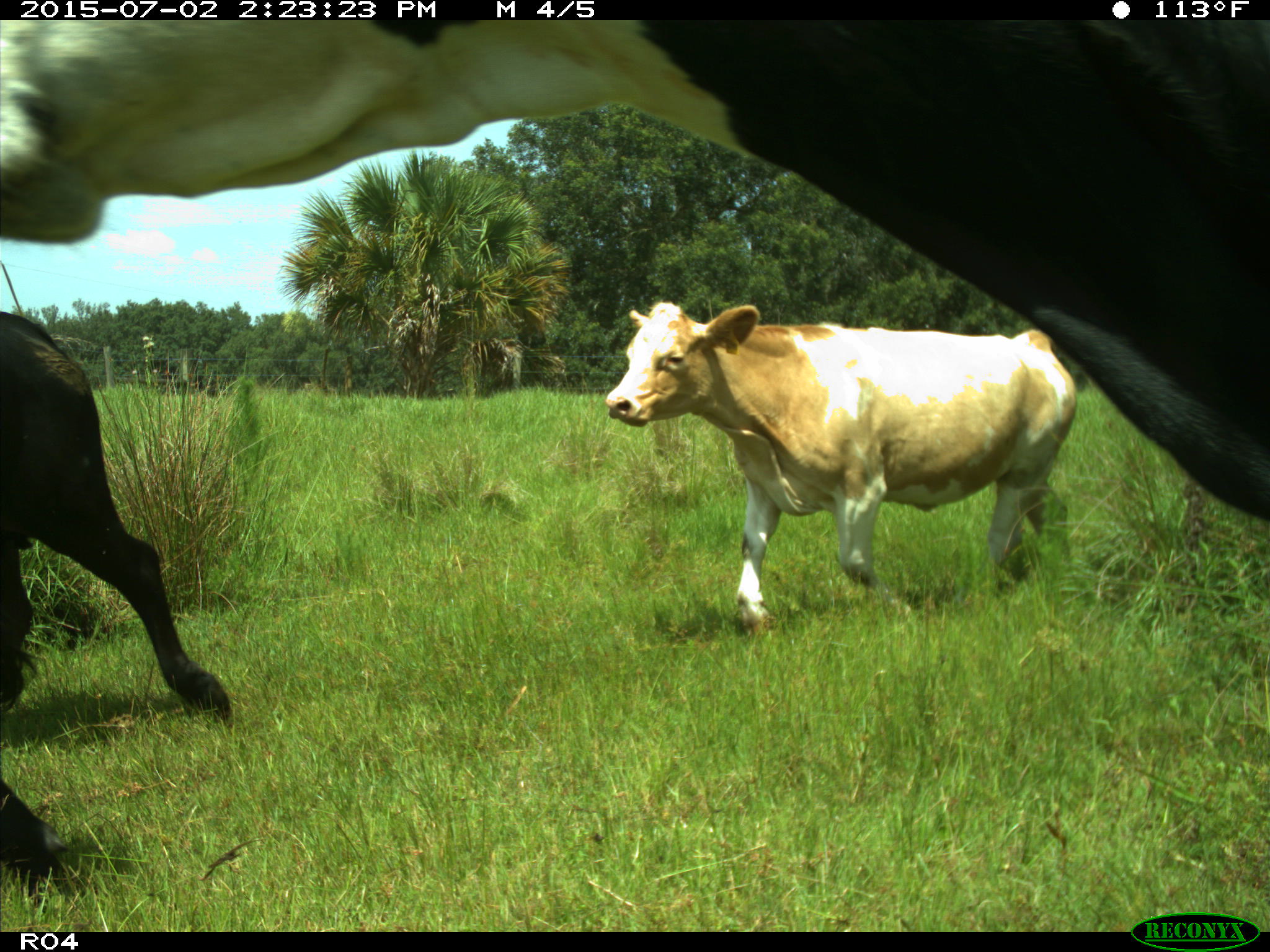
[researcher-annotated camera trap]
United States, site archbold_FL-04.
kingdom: Animalia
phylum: Chordata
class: Mammalia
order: Artiodactyla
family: Bovidae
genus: Bos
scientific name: Bos taurus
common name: domestic cow